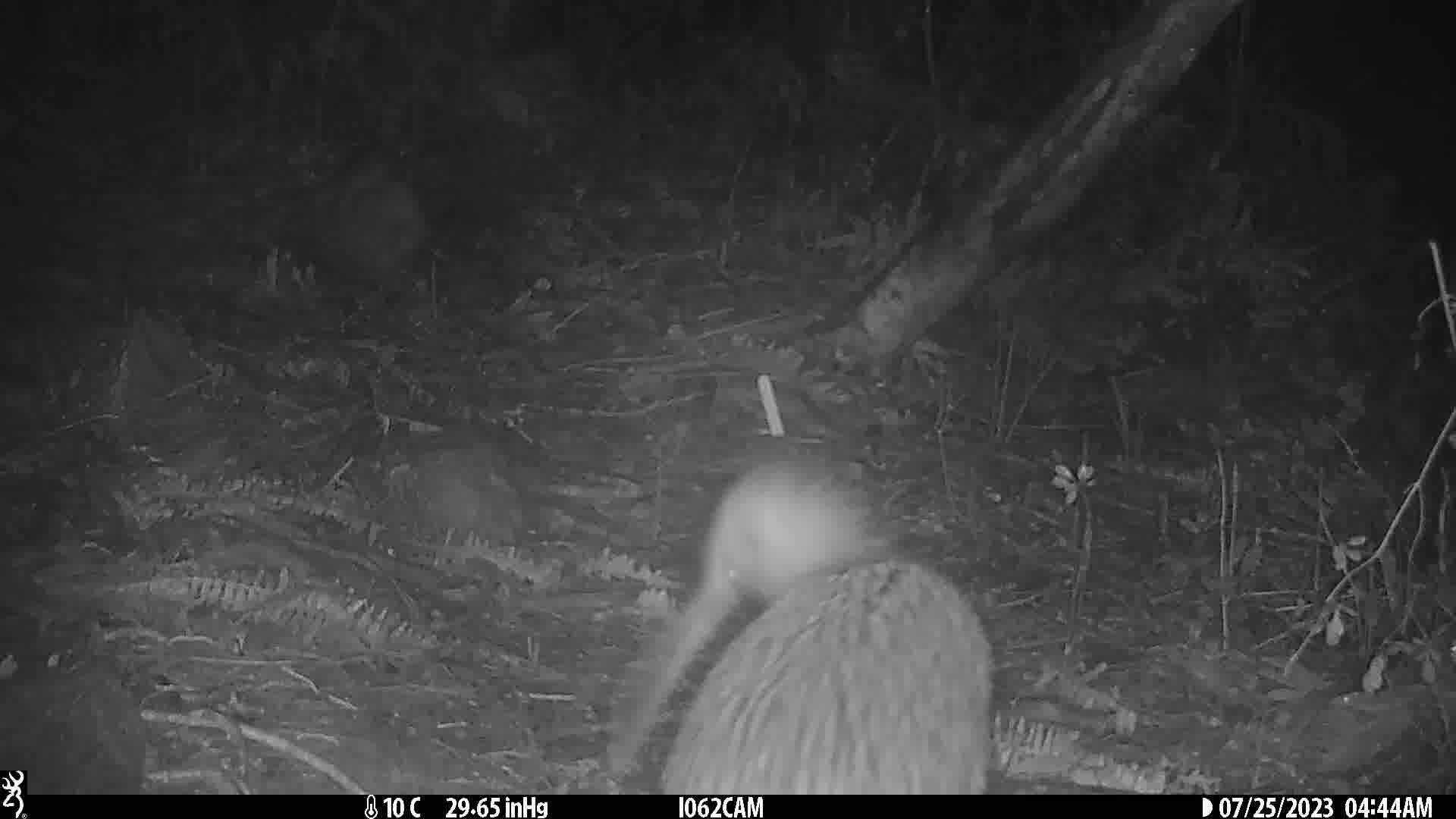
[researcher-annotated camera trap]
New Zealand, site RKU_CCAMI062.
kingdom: Animalia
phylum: Chordata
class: Aves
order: Apterygiformes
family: Apterygidae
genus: Apteryx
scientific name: Apteryx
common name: kiwi